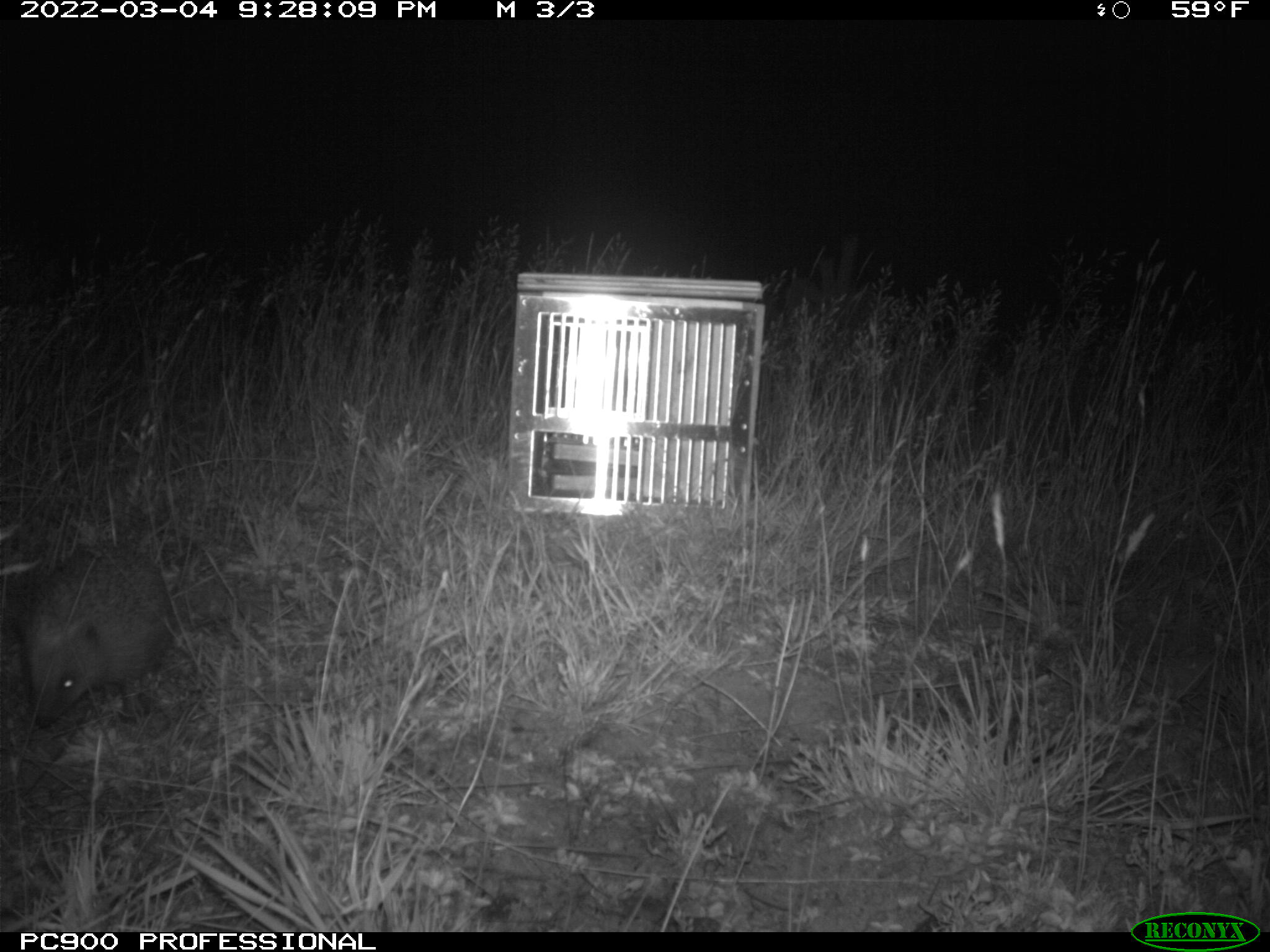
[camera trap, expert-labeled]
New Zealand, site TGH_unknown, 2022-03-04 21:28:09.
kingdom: Animalia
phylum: Chordata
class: Mammalia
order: Eulipotyphla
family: Erinaceidae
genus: Erinaceus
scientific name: Erinaceus europaeus europaeus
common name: european hedgehog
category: hedgehog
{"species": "hedgehog (european hedgehog) (Erinaceus europaeus europaeus)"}